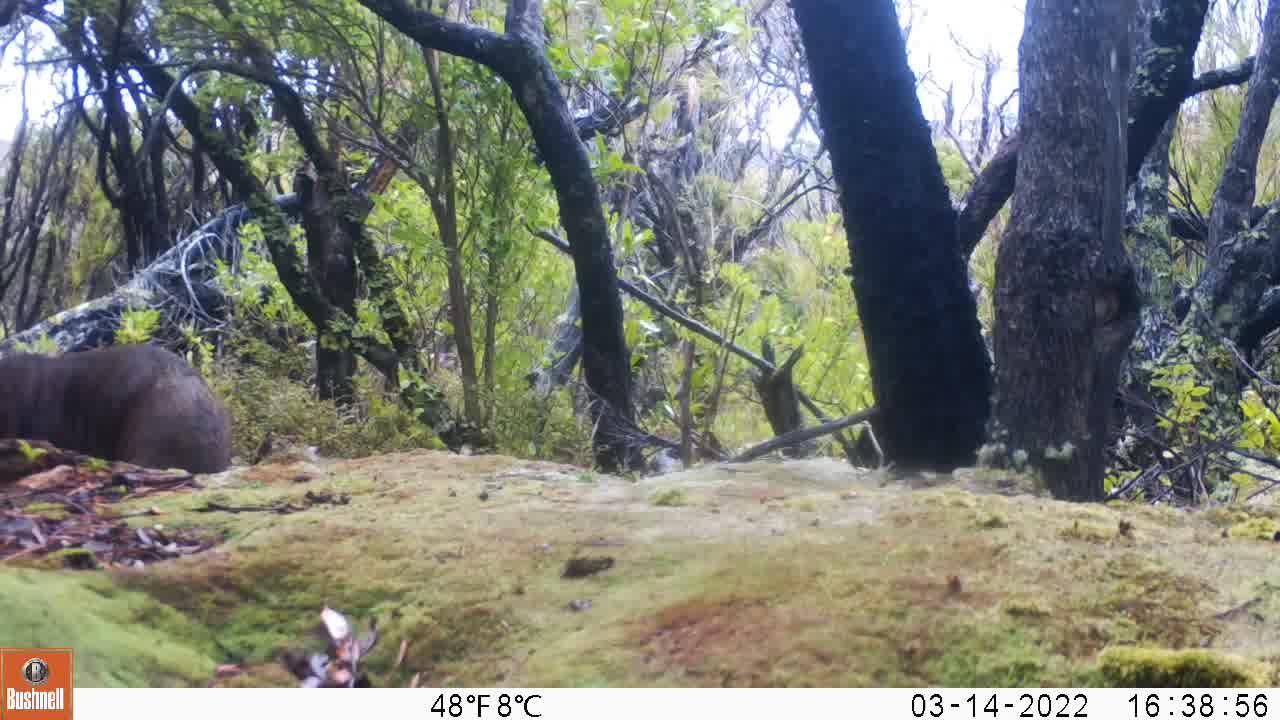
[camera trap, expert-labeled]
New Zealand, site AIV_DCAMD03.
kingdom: Animalia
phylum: Chordata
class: Mammalia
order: Carnivora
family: Otariidae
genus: Phocarctos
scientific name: Phocarctos hookeri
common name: new zealand sea lion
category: sealion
Sealion (new zealand sea lion) (Phocarctos hookeri).